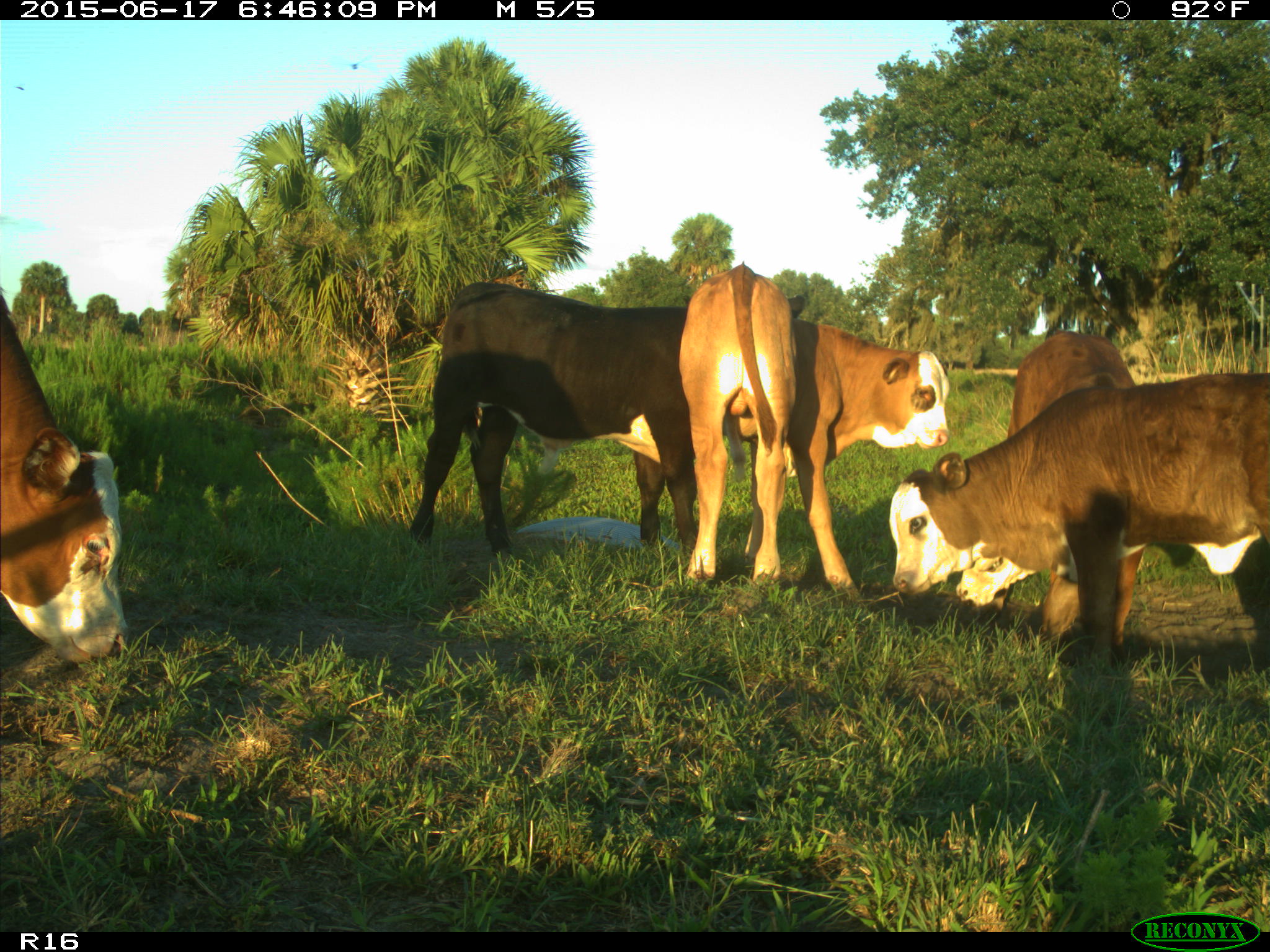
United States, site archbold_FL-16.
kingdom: Animalia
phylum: Chordata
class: Mammalia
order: Artiodactyla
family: Bovidae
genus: Bos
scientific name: Bos taurus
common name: domestic cow